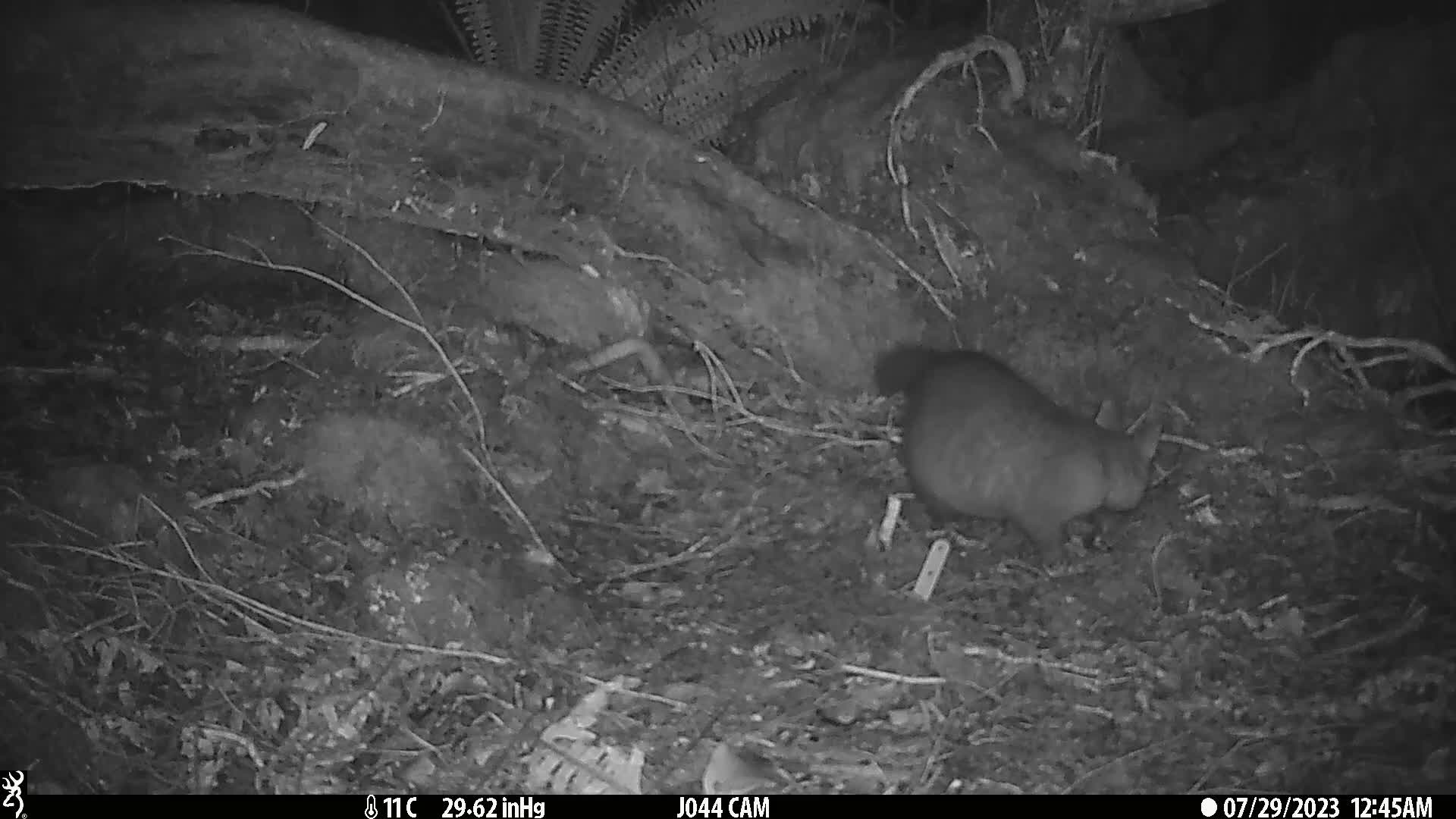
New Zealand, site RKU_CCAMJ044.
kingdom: Animalia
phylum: Chordata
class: Mammalia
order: Diprotodontia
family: Phalangeridae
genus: Trichosurus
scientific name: Trichosurus vulpecula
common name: common brushtail possum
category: possum